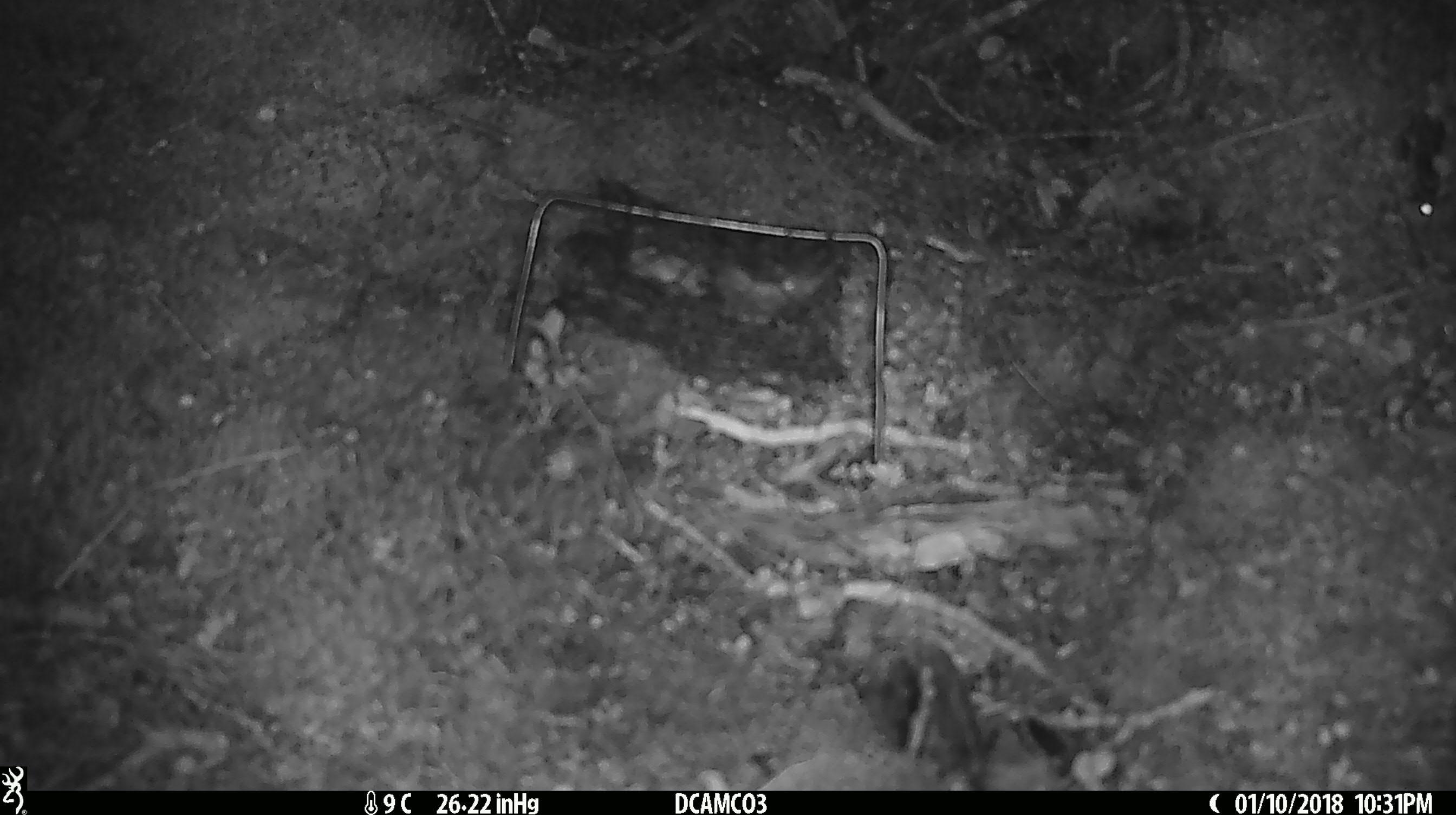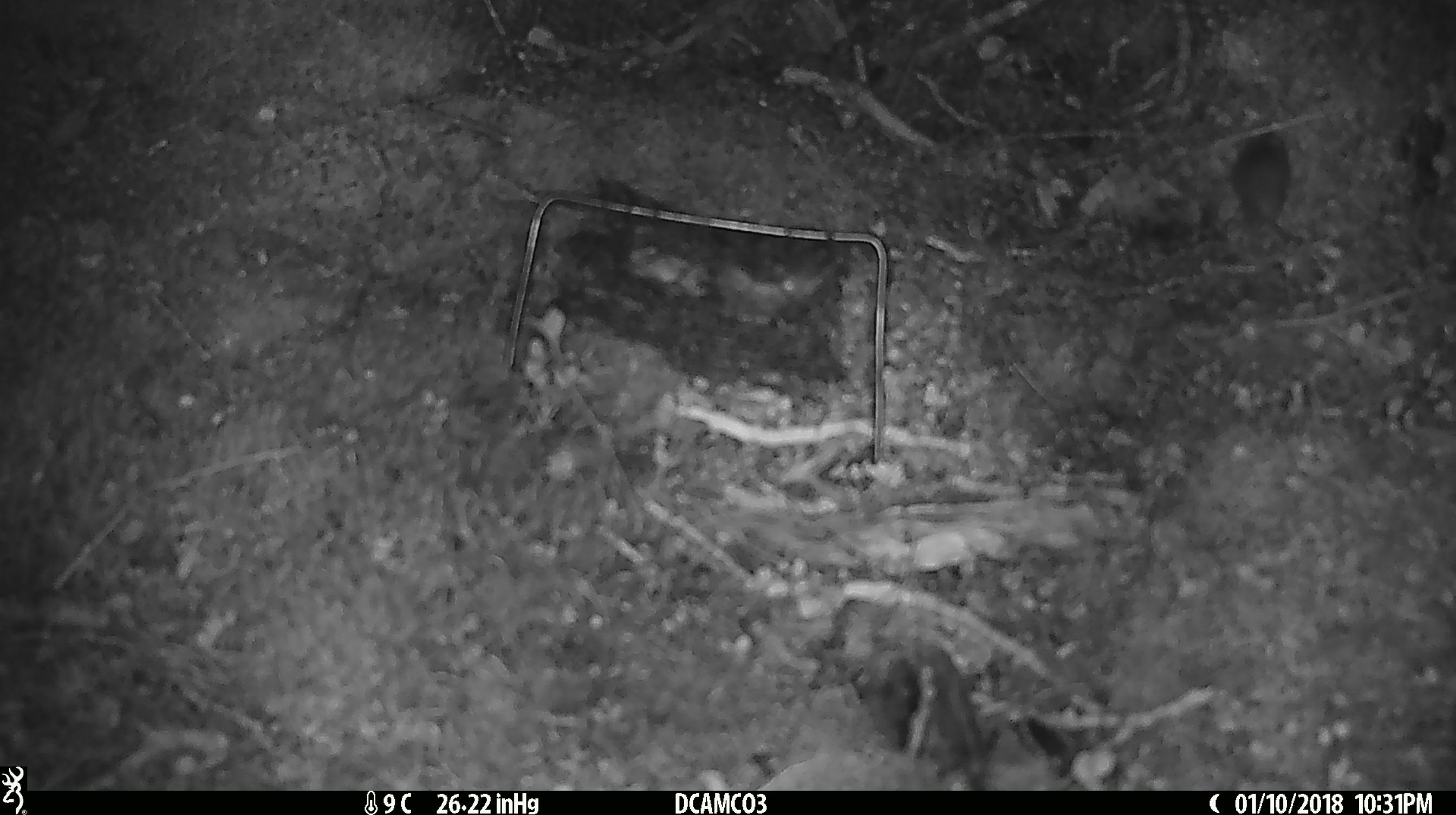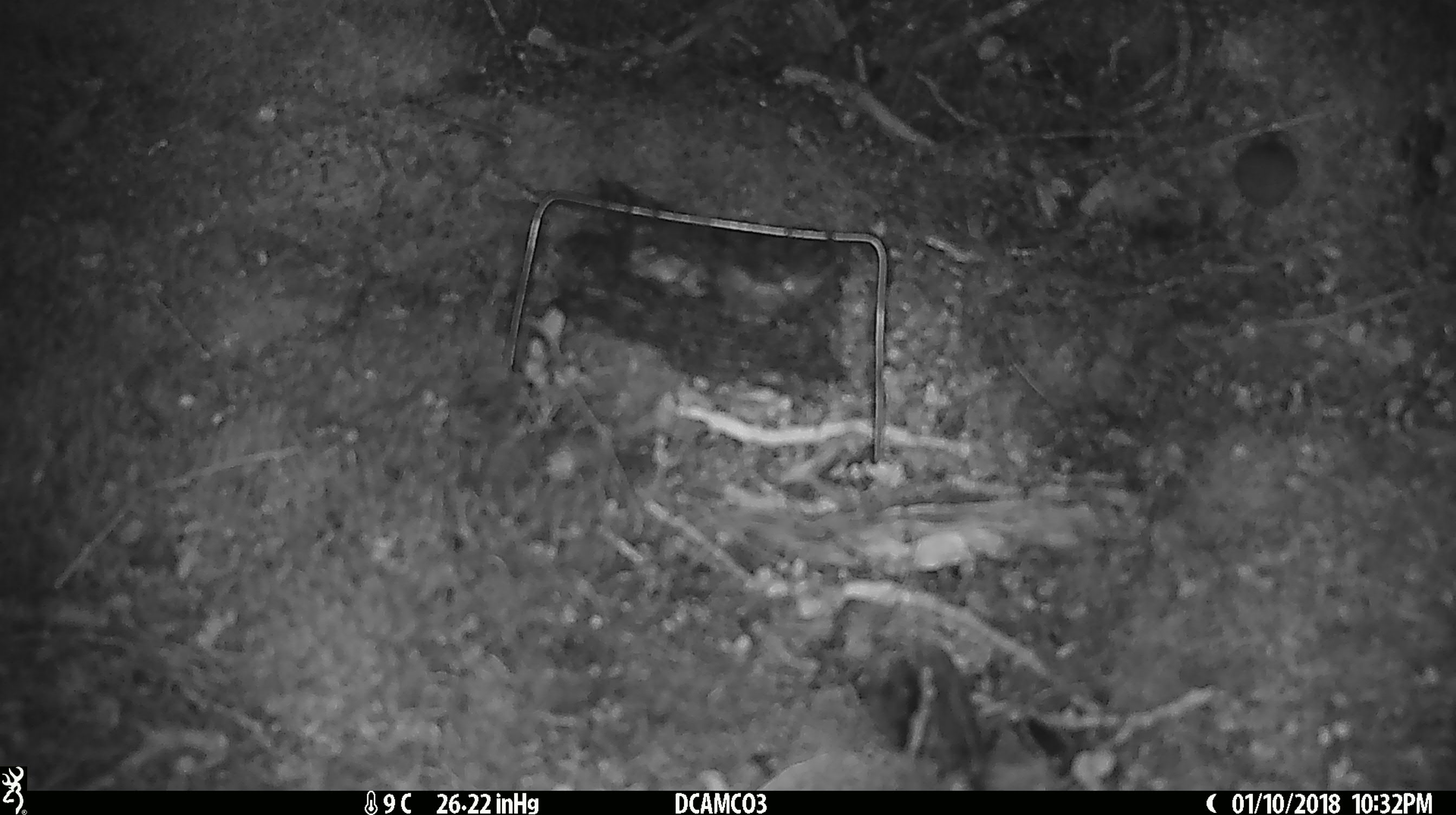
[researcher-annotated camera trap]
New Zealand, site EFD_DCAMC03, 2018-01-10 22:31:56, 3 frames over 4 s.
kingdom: Animalia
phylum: Chordata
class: Mammalia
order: Rodentia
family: Muridae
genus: Mus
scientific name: Mus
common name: mouse